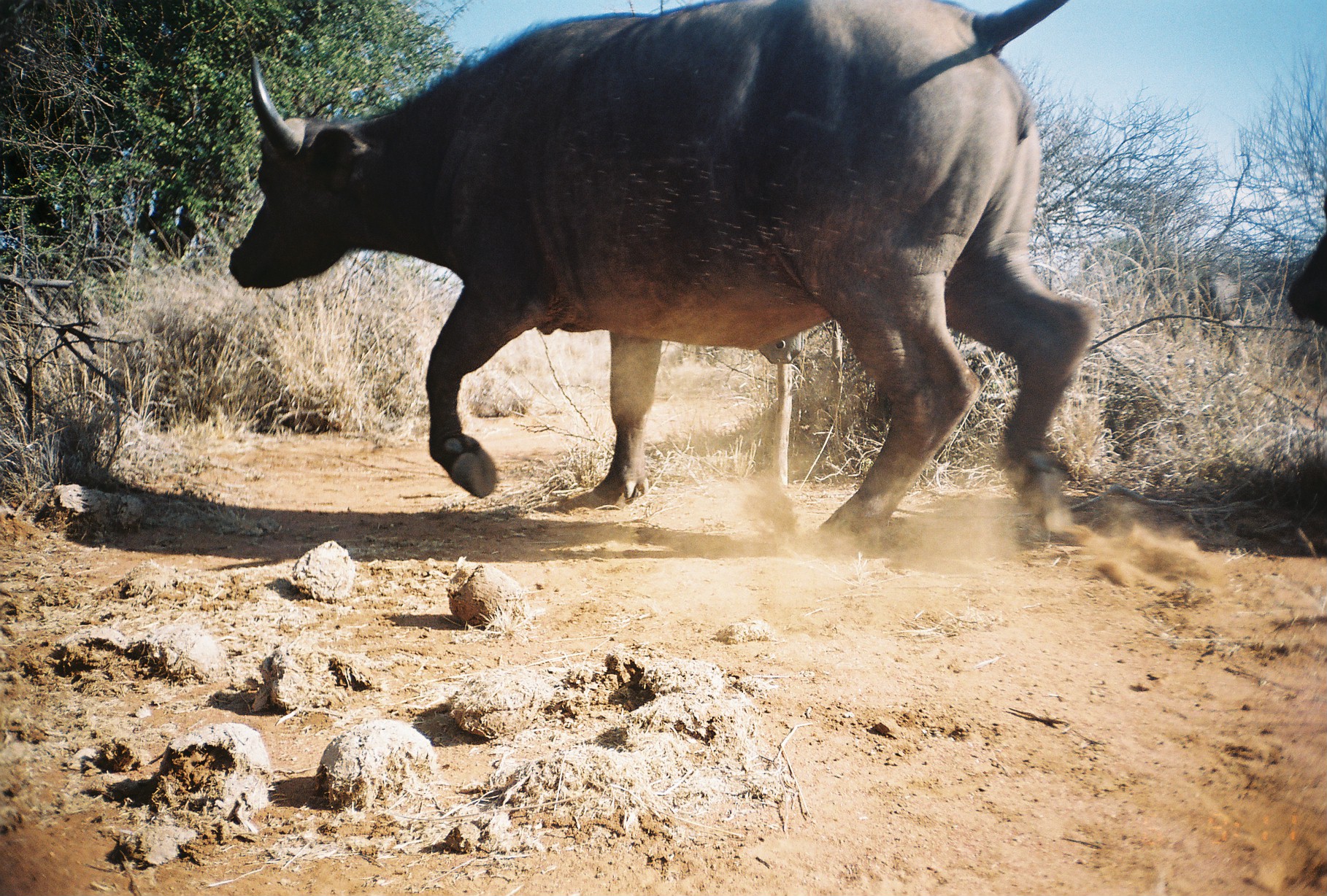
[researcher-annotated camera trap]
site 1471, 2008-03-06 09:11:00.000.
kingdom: Animalia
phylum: Chordata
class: Mammalia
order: Artiodactyla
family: Bovidae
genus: Syncerus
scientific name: Syncerus caffer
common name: african buffalo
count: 3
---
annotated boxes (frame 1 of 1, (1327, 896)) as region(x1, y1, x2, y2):
syncerus caffer: region(226, 0, 1094, 533); region(1284, 191, 1327, 330)